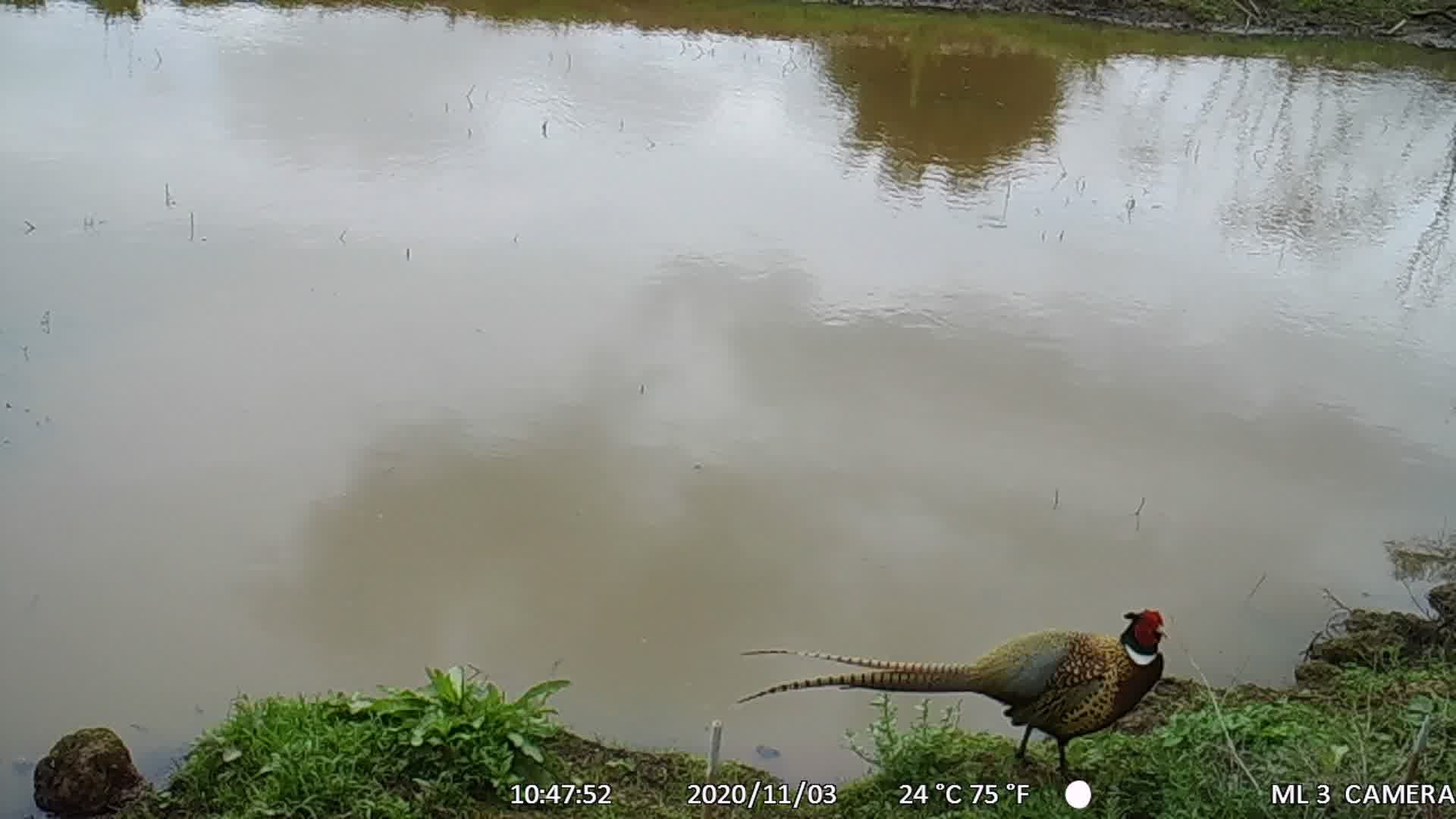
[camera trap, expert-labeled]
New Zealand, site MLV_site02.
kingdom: Animalia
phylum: Chordata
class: Aves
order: Galliformes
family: Phasianidae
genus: Phasianus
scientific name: Phasianus colchicus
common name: common pheasant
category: pheasant